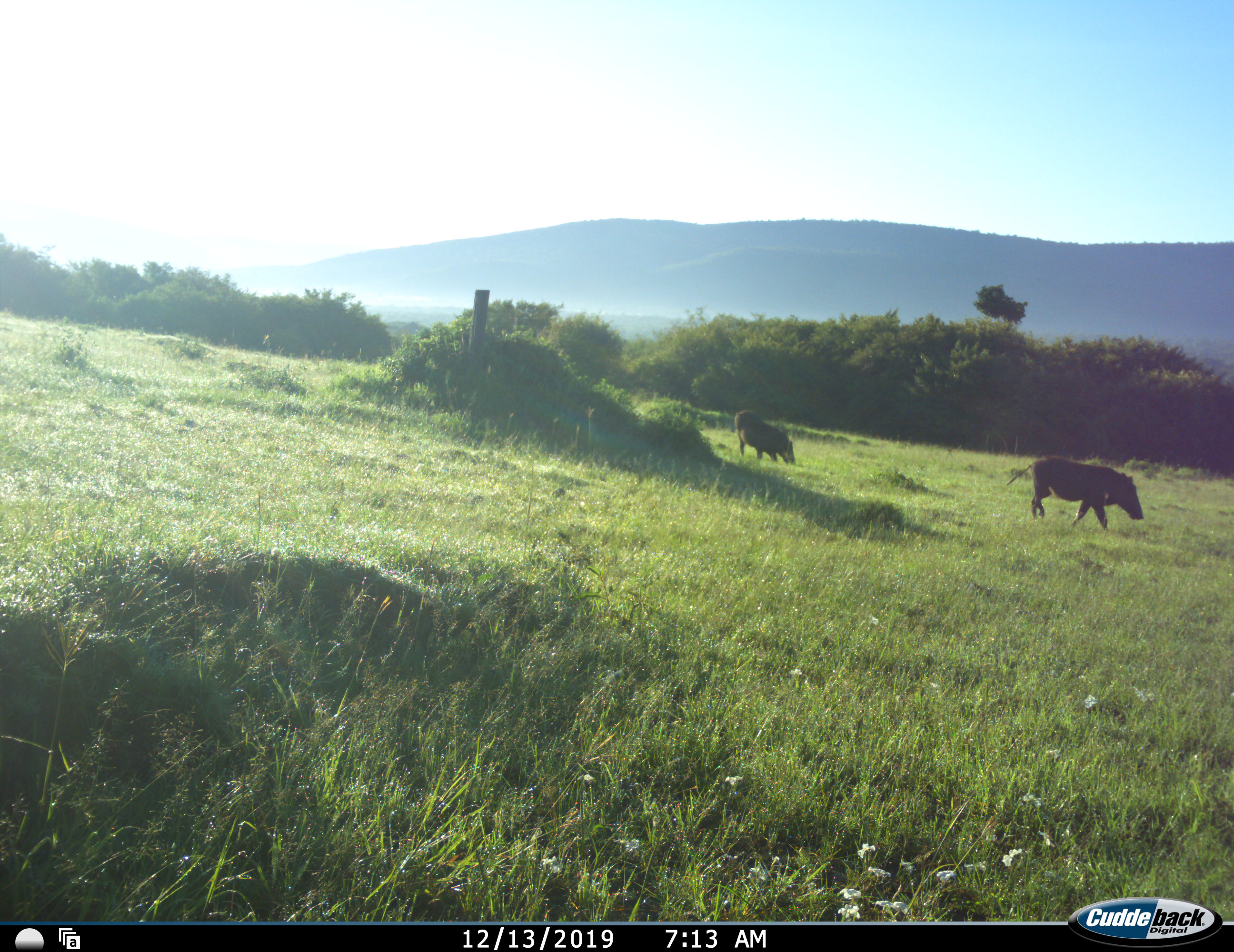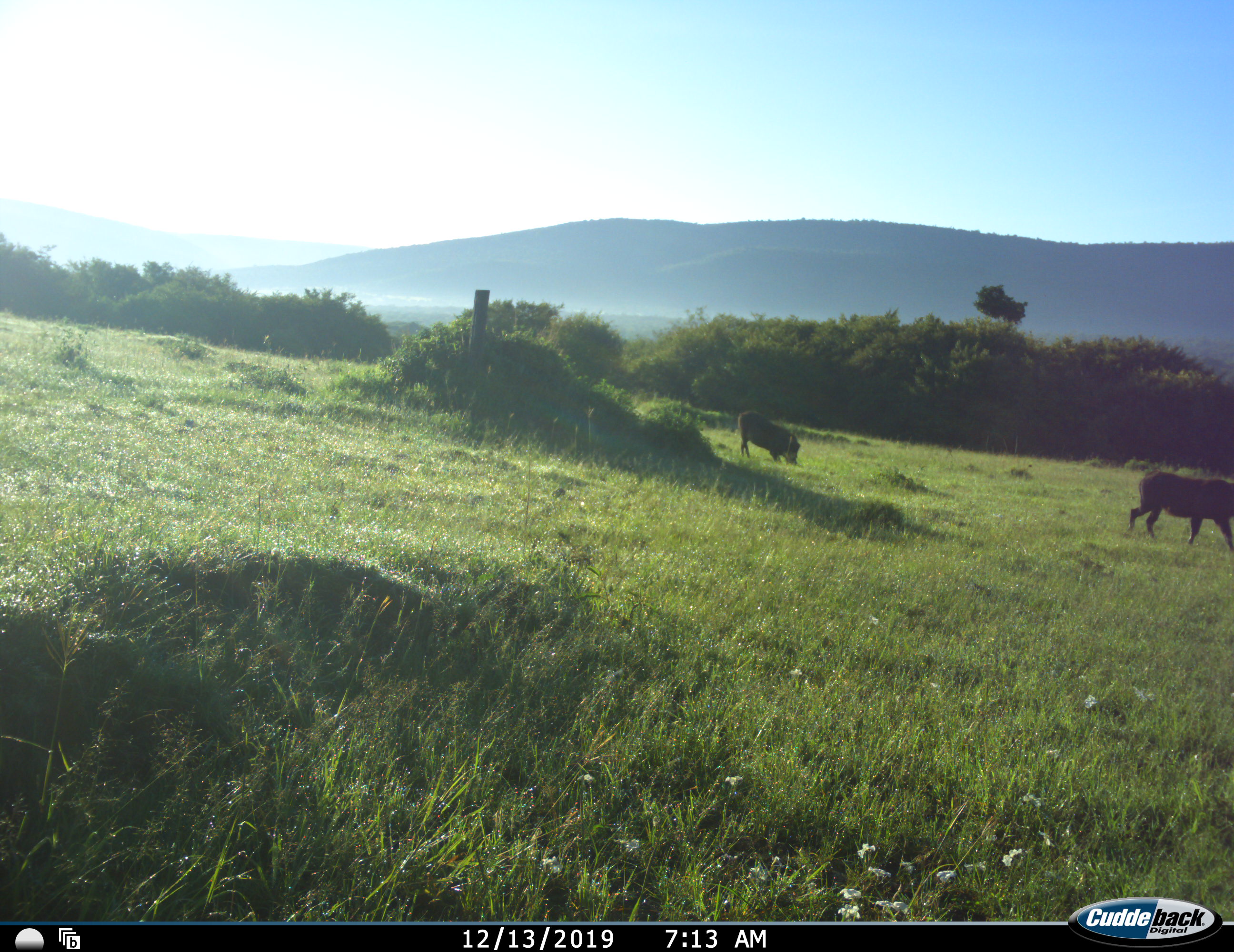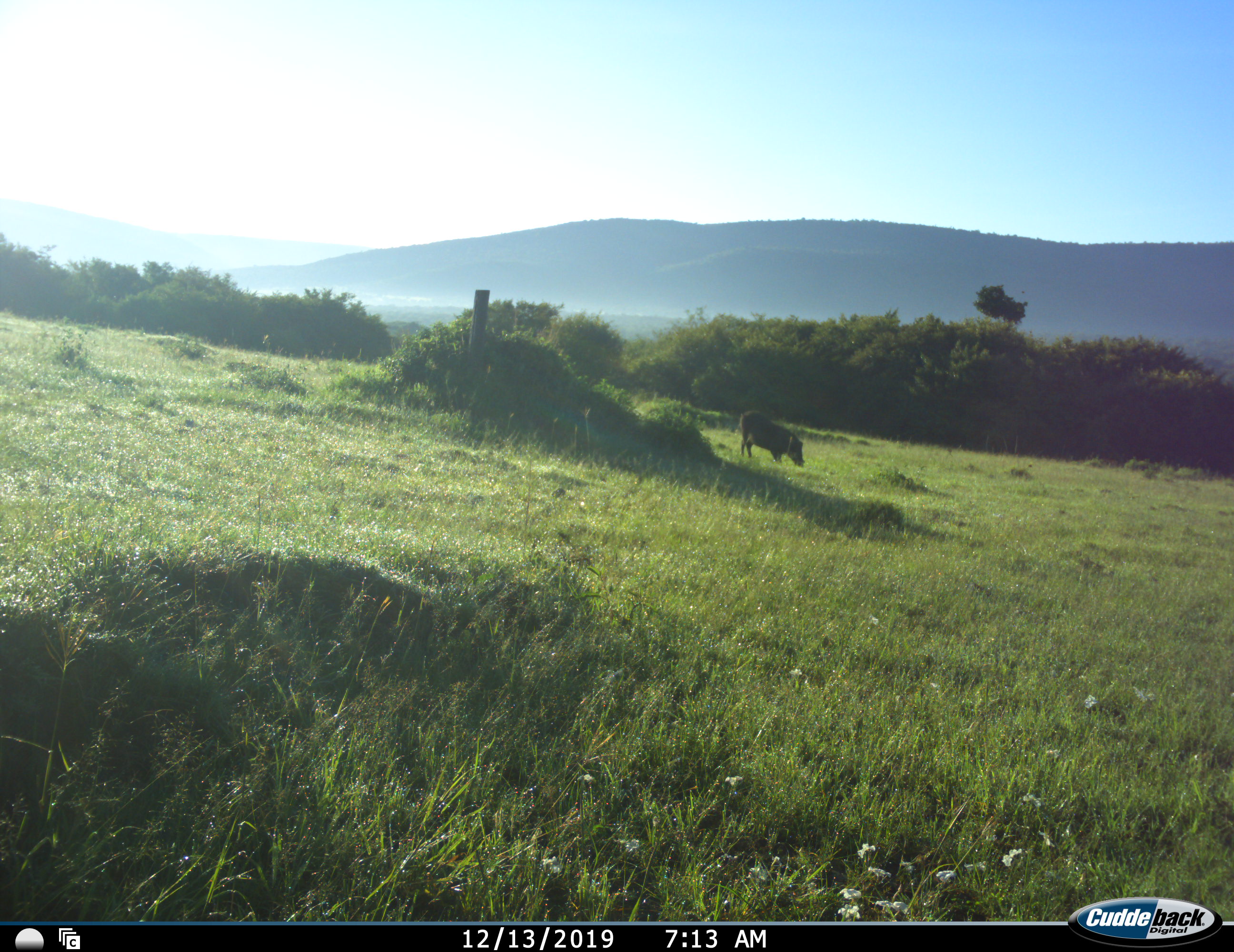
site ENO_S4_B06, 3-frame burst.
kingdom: Animalia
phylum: Chordata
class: Mammalia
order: Artiodactyla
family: Suidae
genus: Phacochoerus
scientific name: Phacochoerus africanus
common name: warthog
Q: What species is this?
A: Warthog (Phacochoerus africanus).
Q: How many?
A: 2.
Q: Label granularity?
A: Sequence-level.